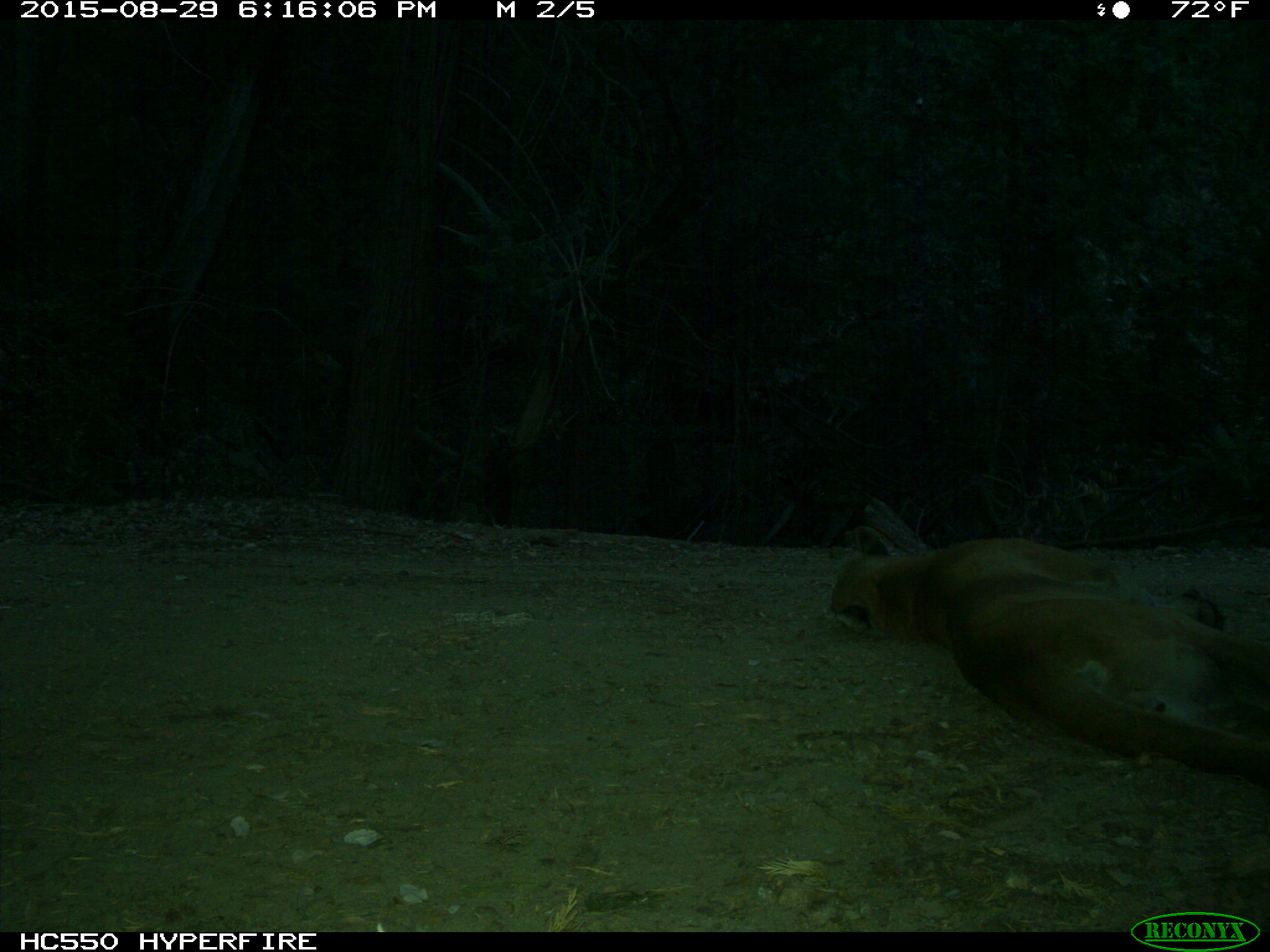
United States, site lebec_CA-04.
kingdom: Animalia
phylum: Chordata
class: Mammalia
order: Carnivora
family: Felidae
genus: Puma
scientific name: Puma concolor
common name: mountain lion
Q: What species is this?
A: Puma concolor (mountain lion).